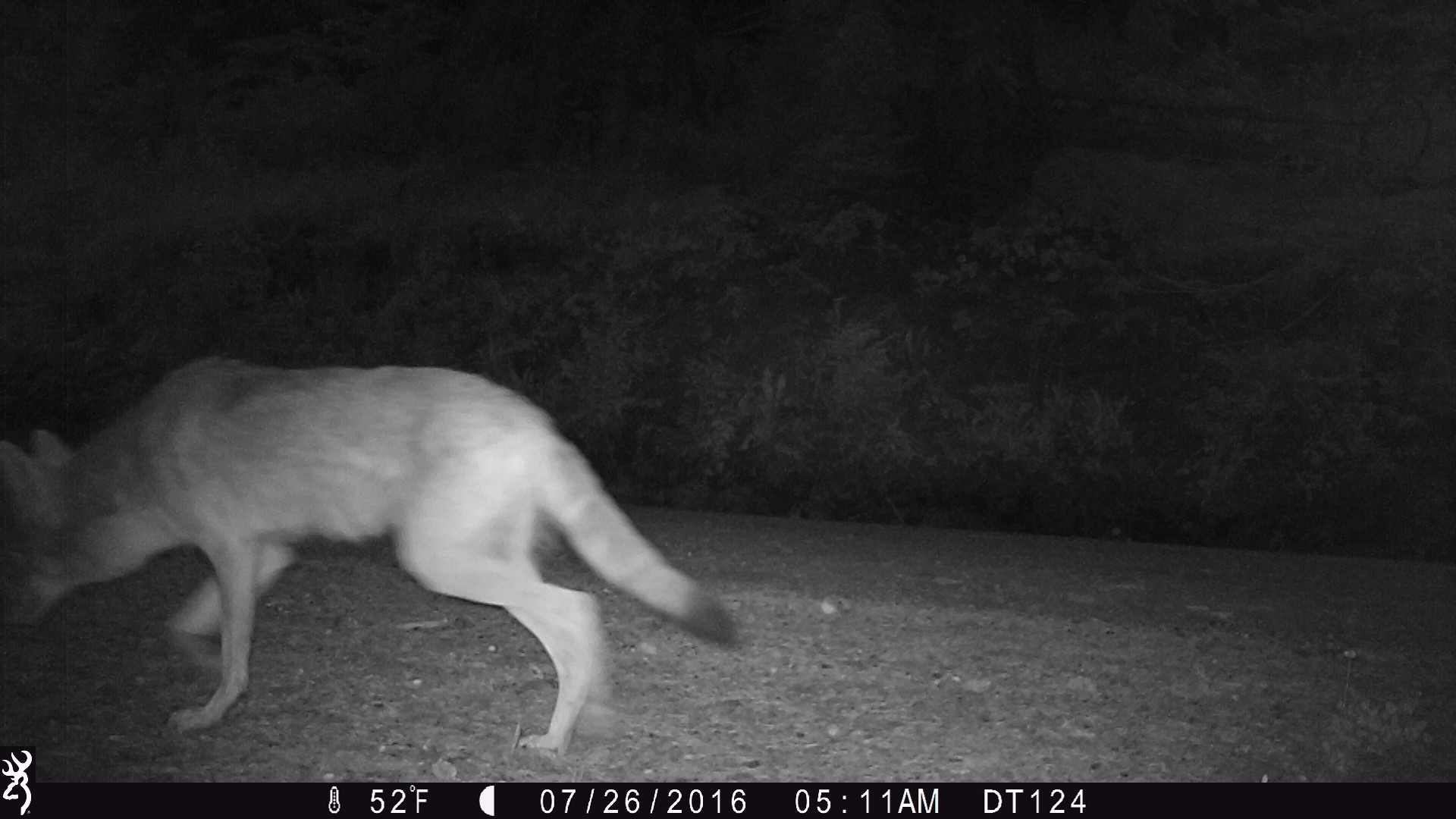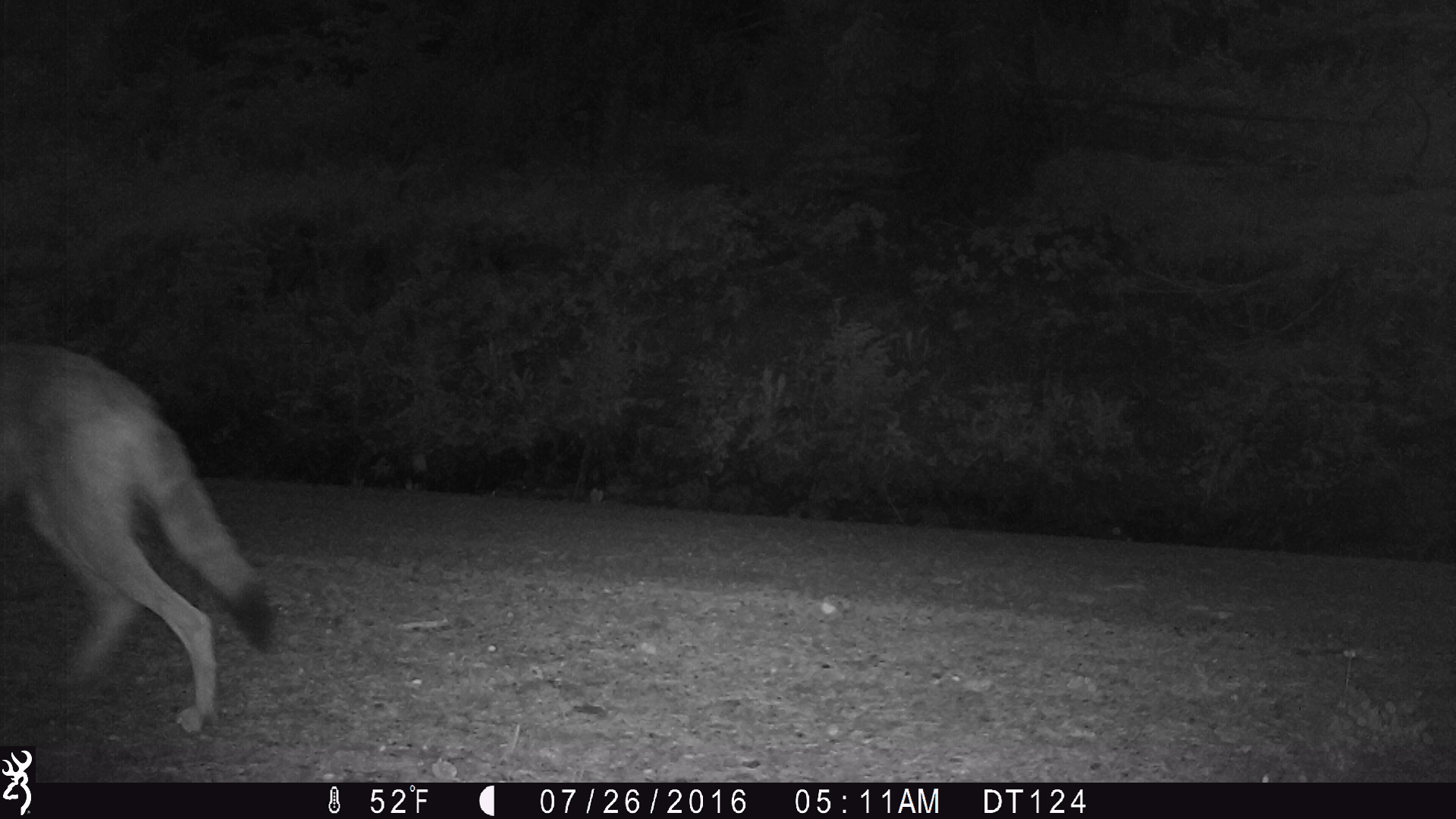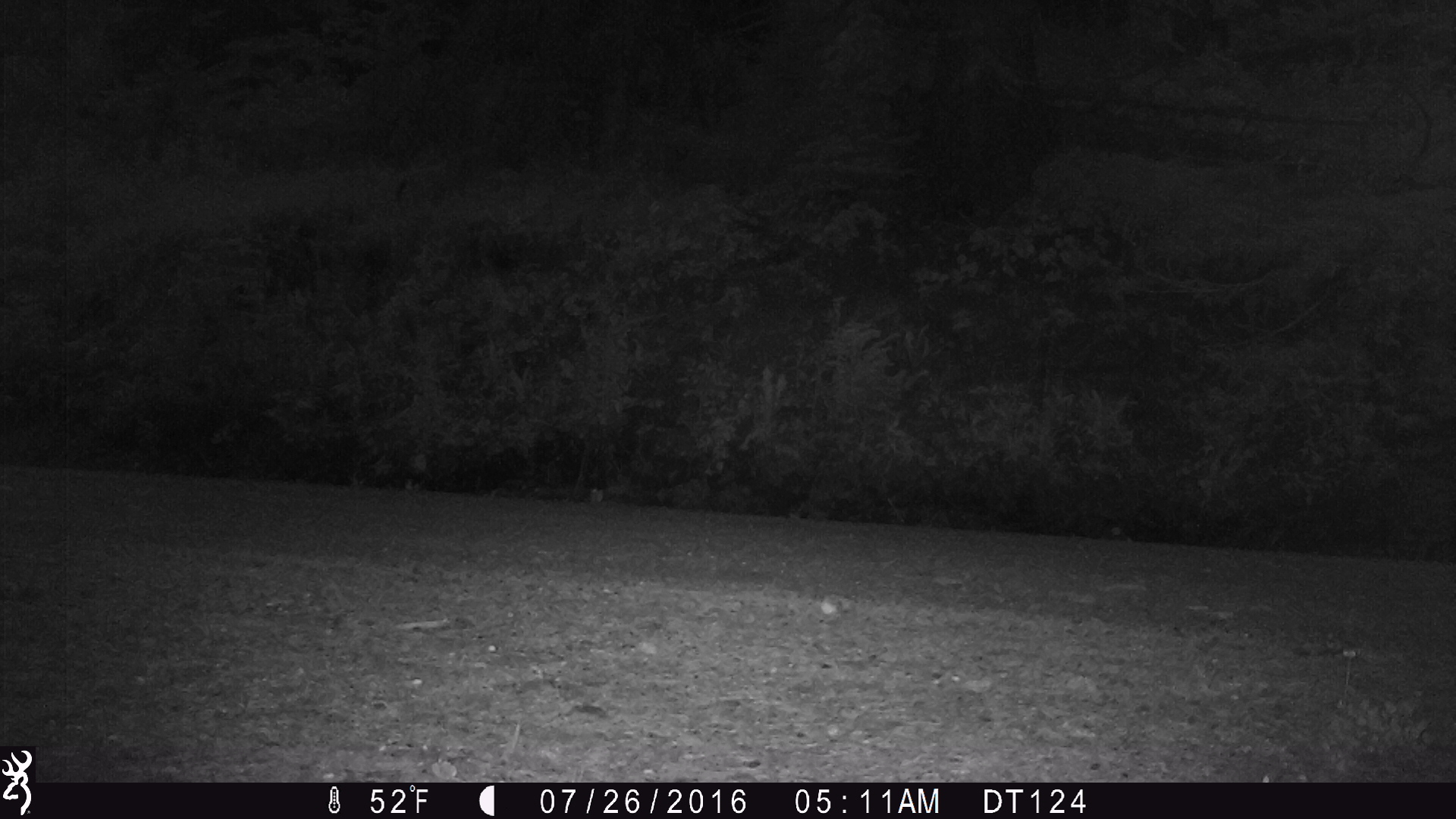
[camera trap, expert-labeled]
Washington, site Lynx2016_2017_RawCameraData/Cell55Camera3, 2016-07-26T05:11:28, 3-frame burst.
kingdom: Animalia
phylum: Chordata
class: Mammalia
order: Carnivora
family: Canidae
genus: Canis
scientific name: Canis latrans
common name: coyote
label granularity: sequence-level